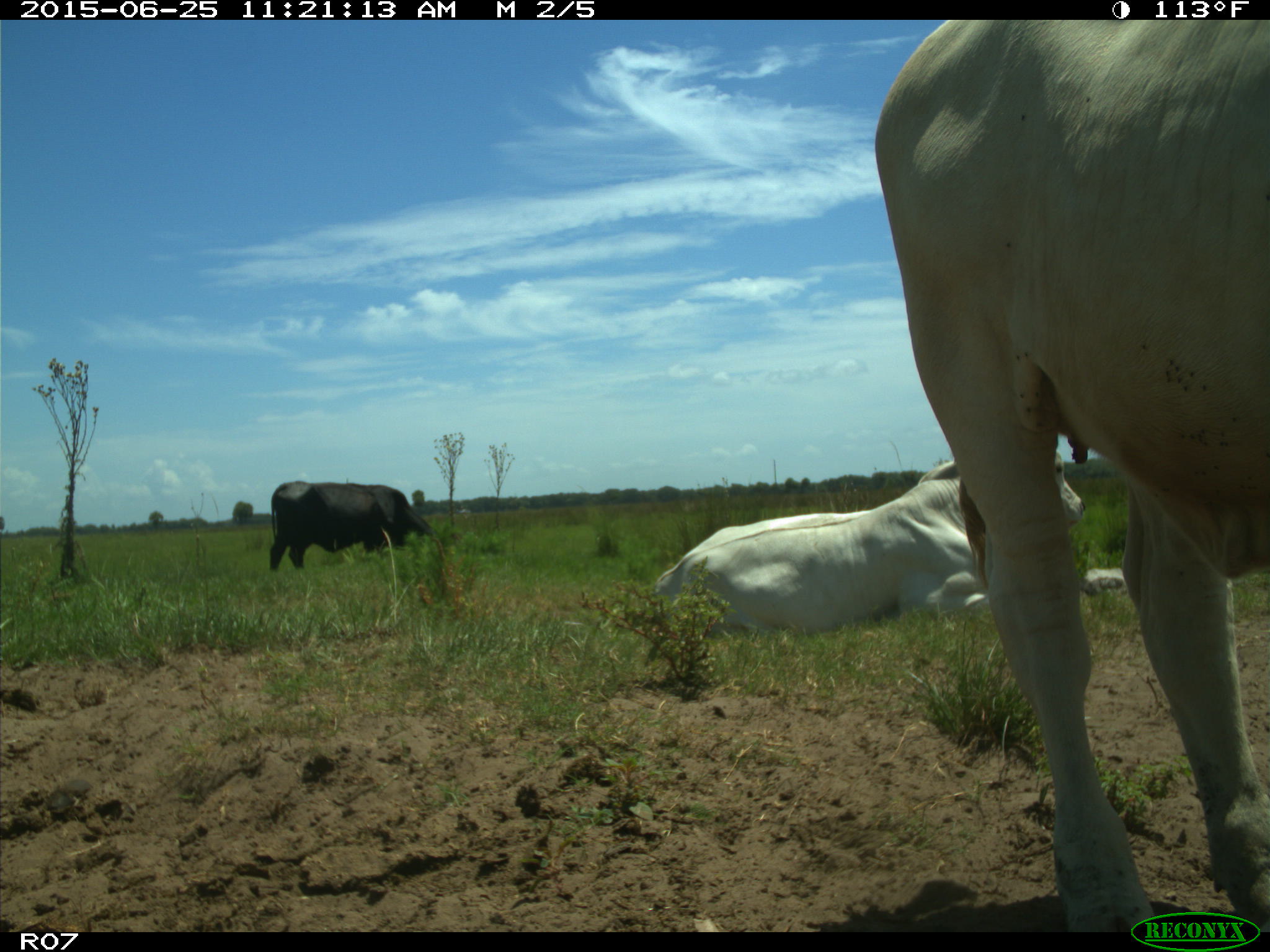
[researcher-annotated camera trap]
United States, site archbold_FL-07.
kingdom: Animalia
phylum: Chordata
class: Mammalia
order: Artiodactyla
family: Bovidae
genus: Bos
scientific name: Bos taurus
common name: domestic cow